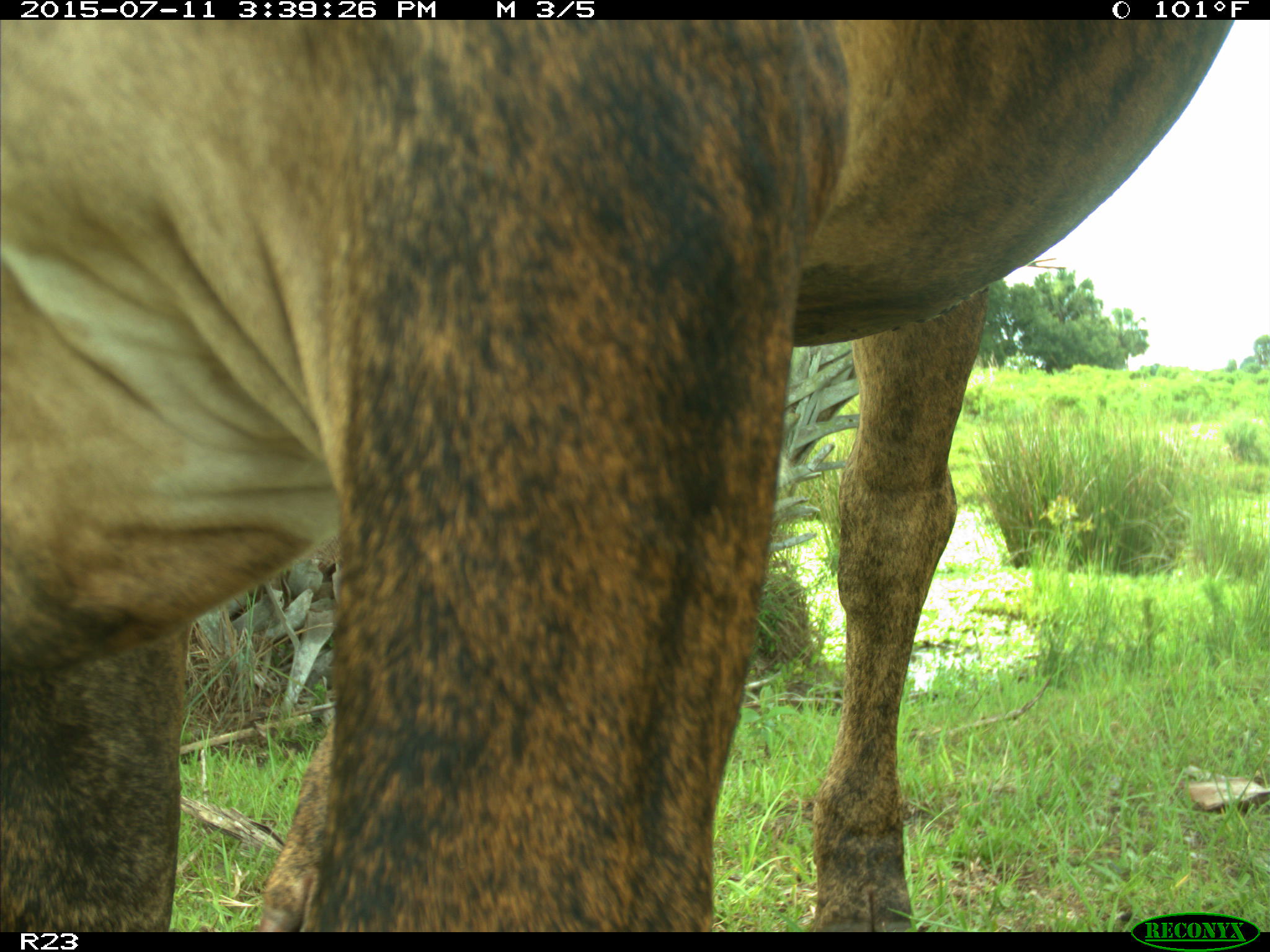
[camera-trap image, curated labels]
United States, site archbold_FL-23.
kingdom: Animalia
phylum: Chordata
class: Mammalia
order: Artiodactyla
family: Bovidae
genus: Bos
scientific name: Bos taurus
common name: domestic cow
Bos taurus (domestic cow).